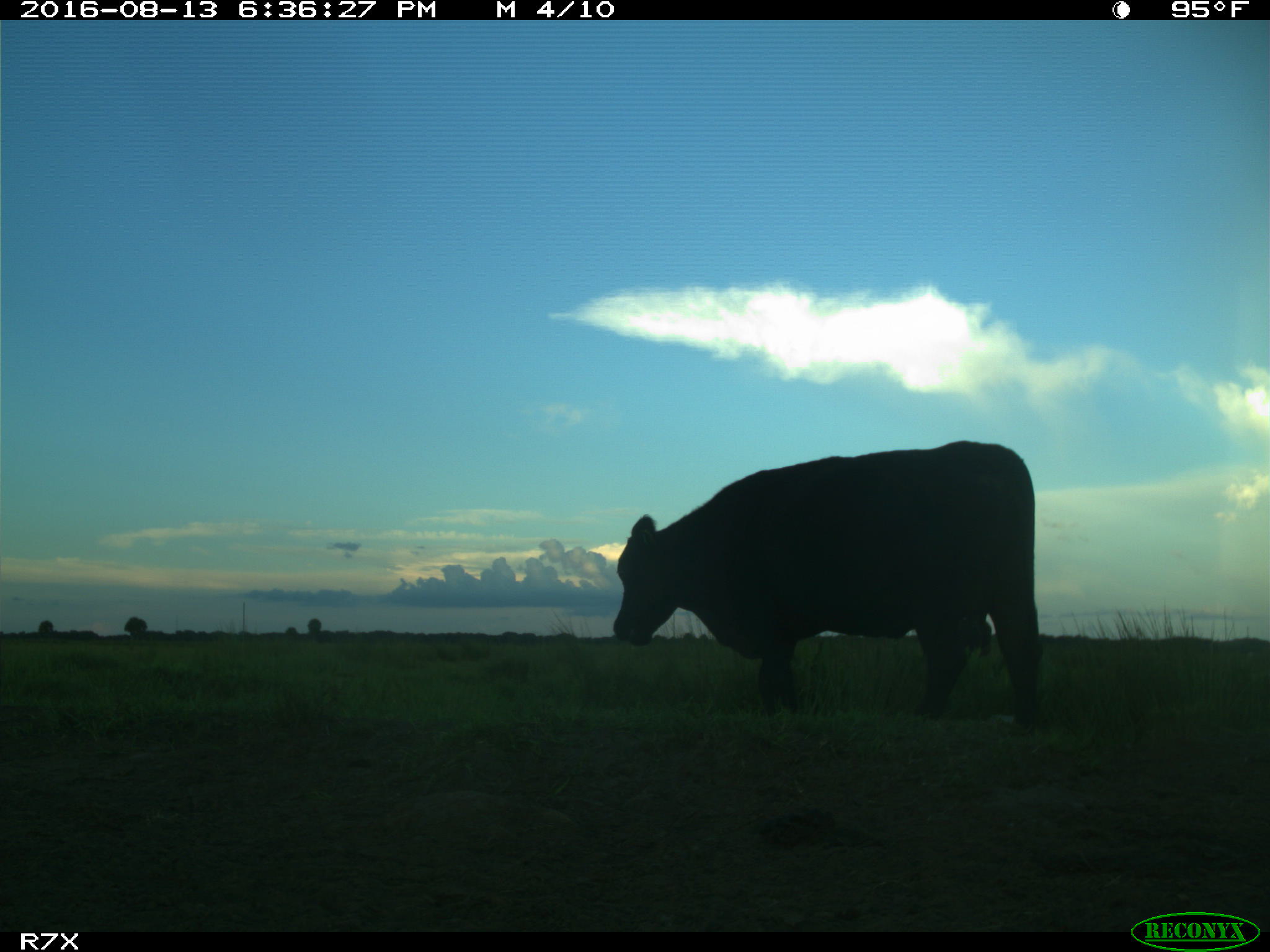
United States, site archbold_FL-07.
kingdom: Animalia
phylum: Chordata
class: Mammalia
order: Artiodactyla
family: Bovidae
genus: Bos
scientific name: Bos taurus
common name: domestic cow